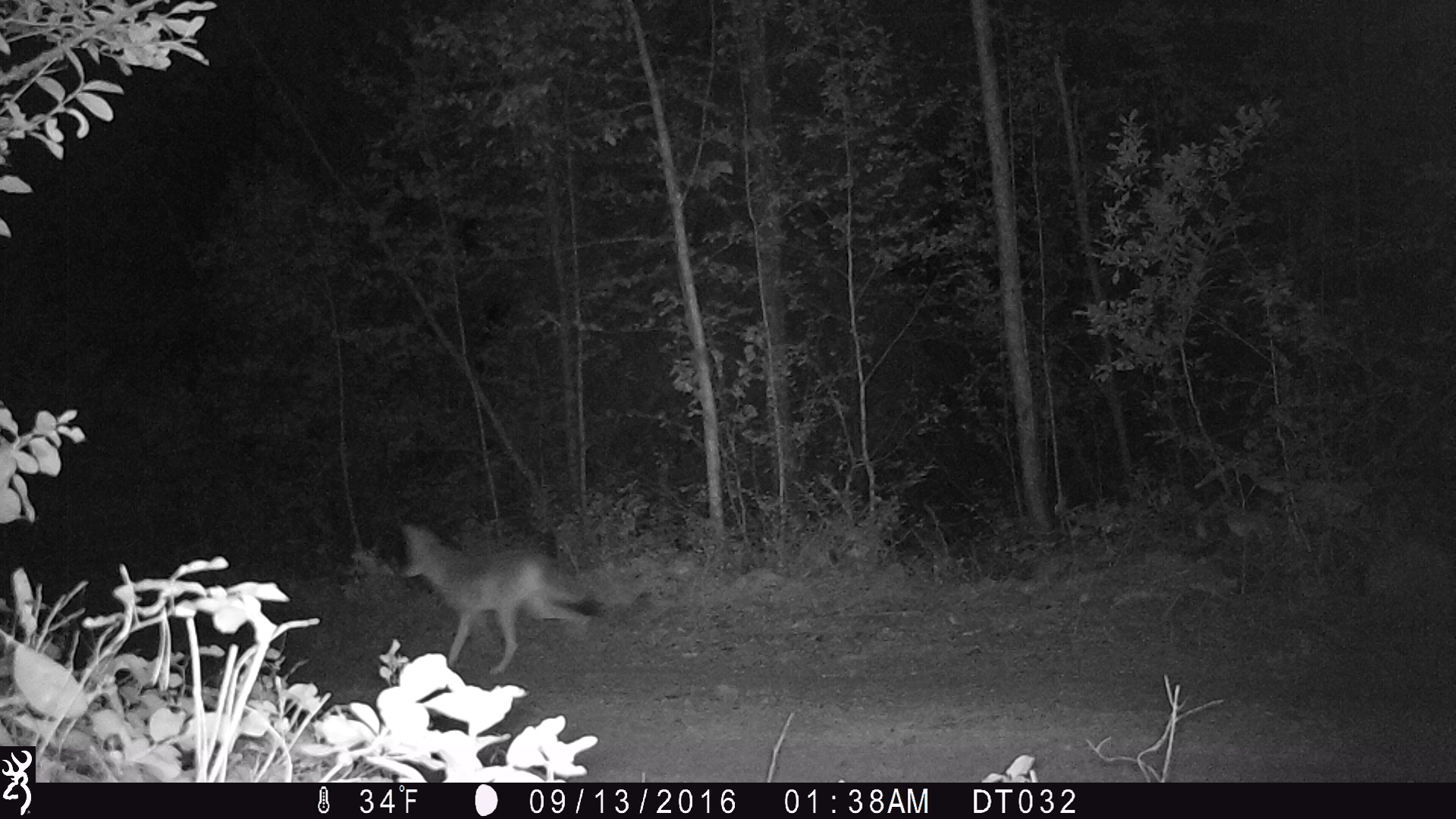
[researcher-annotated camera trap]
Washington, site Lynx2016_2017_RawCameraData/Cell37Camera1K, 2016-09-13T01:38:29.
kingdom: Animalia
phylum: Chordata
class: Mammalia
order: Carnivora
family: Canidae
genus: Canis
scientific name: Canis latrans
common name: coyote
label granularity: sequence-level